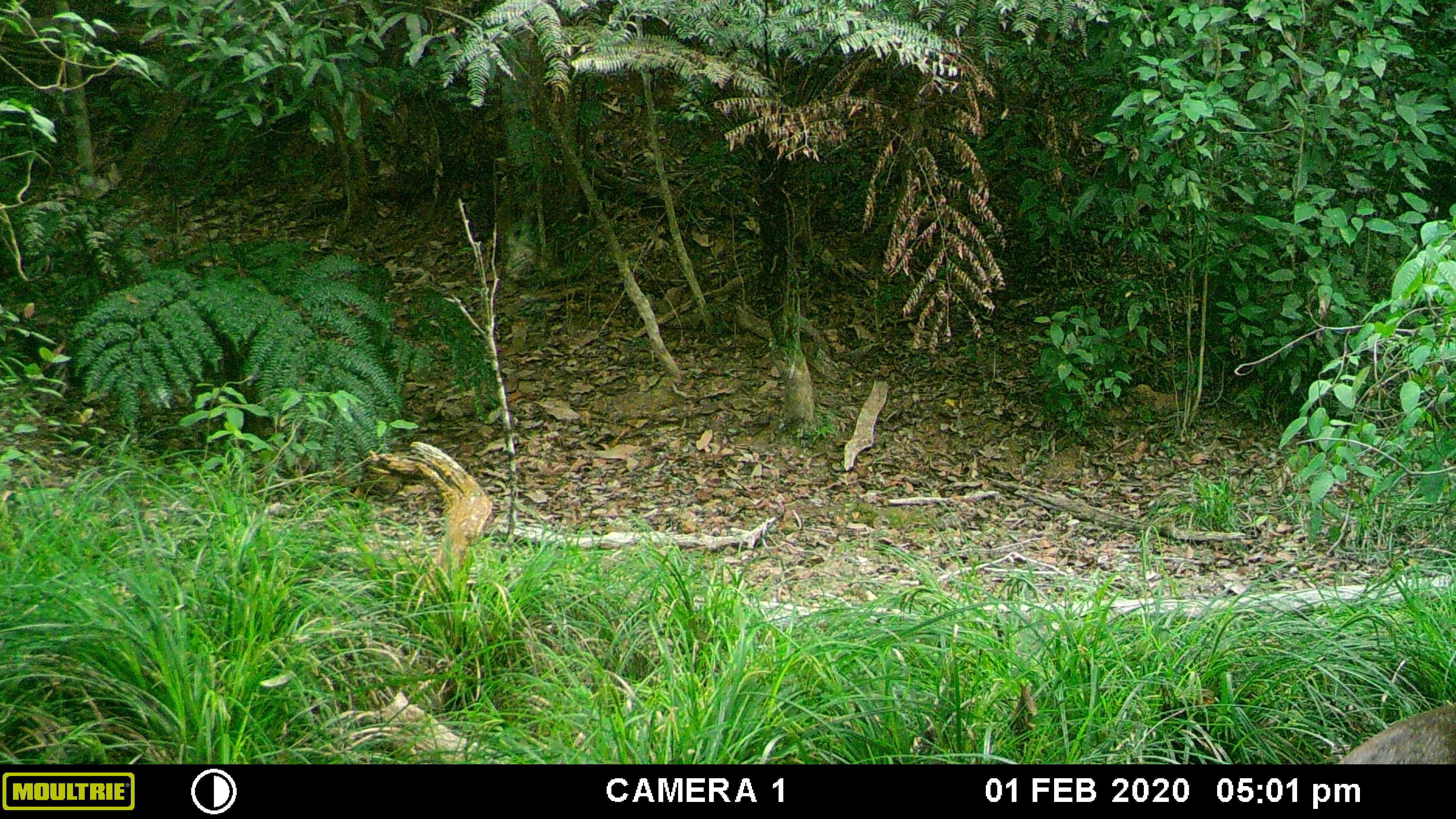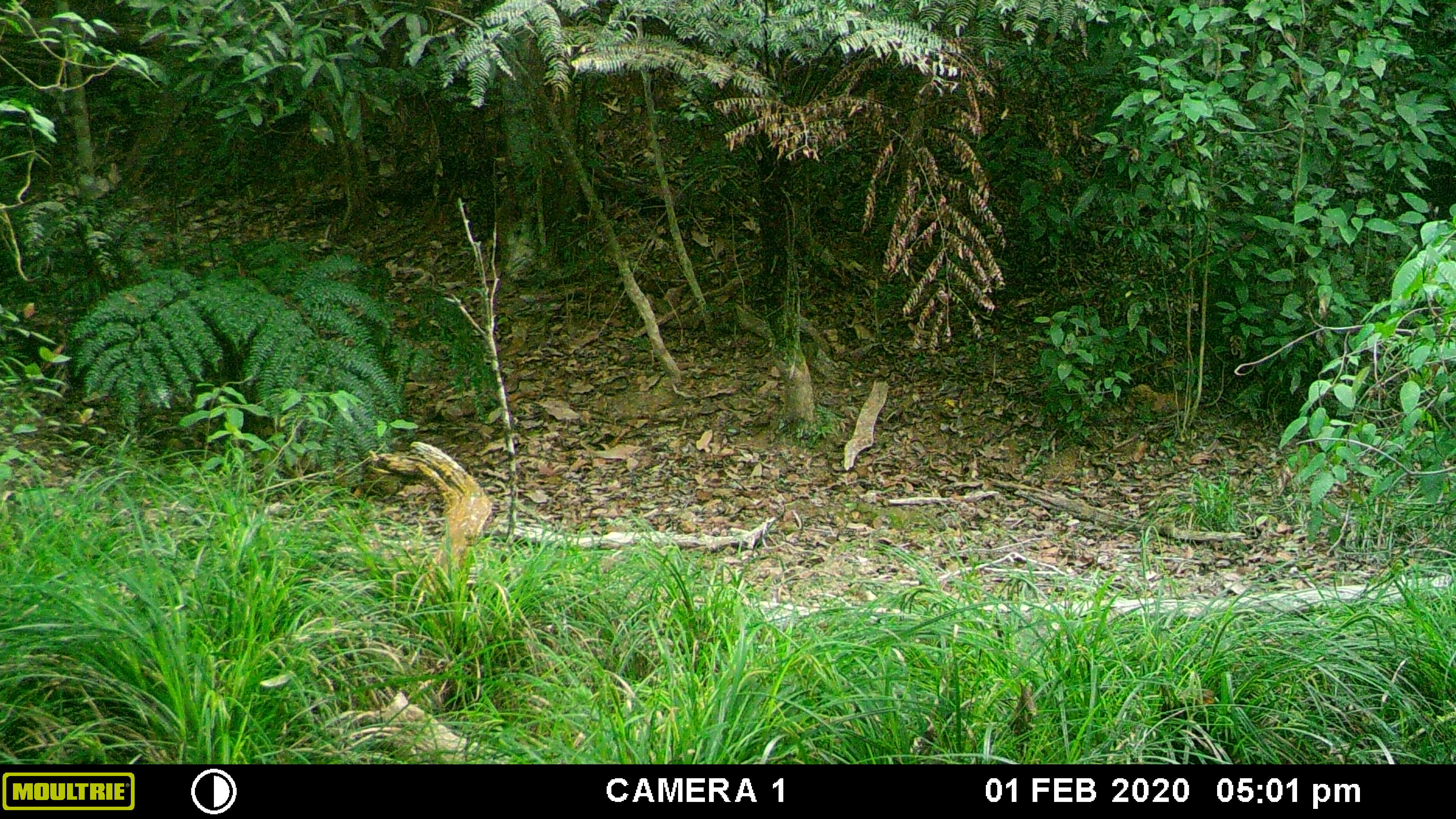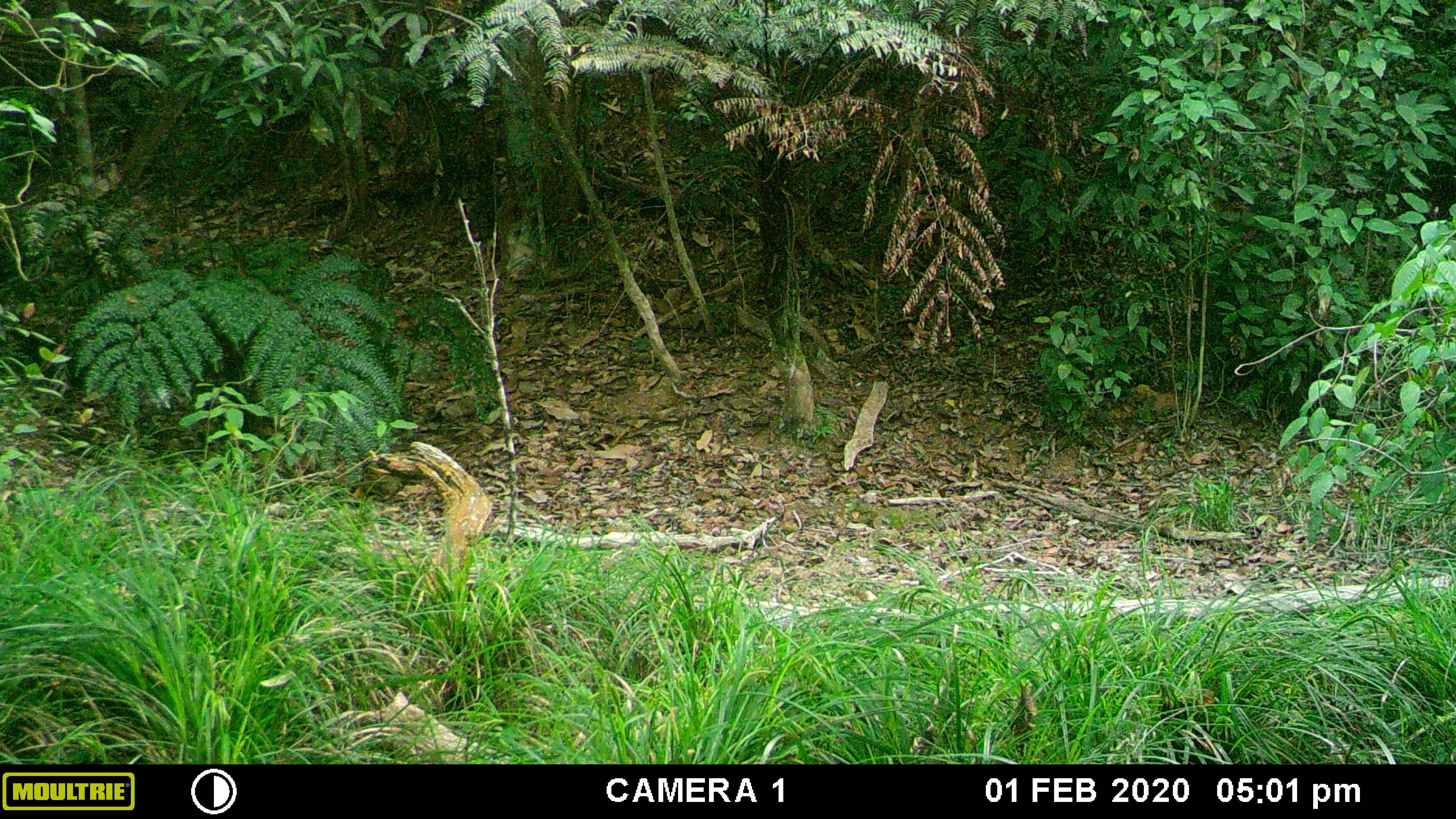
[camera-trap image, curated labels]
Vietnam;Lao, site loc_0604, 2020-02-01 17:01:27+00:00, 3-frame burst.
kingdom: Animalia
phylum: Chordata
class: Mammalia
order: Artiodactyla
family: Cervidae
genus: Muntiacus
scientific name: Muntiacus rooseveltorum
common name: roosevelt's muntjac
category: roosevelts muntjac group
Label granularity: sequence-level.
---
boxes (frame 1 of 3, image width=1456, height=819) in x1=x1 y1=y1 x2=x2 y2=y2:
roosevelts muntjac group: x1=1336 y1=705 x2=1456 y2=764